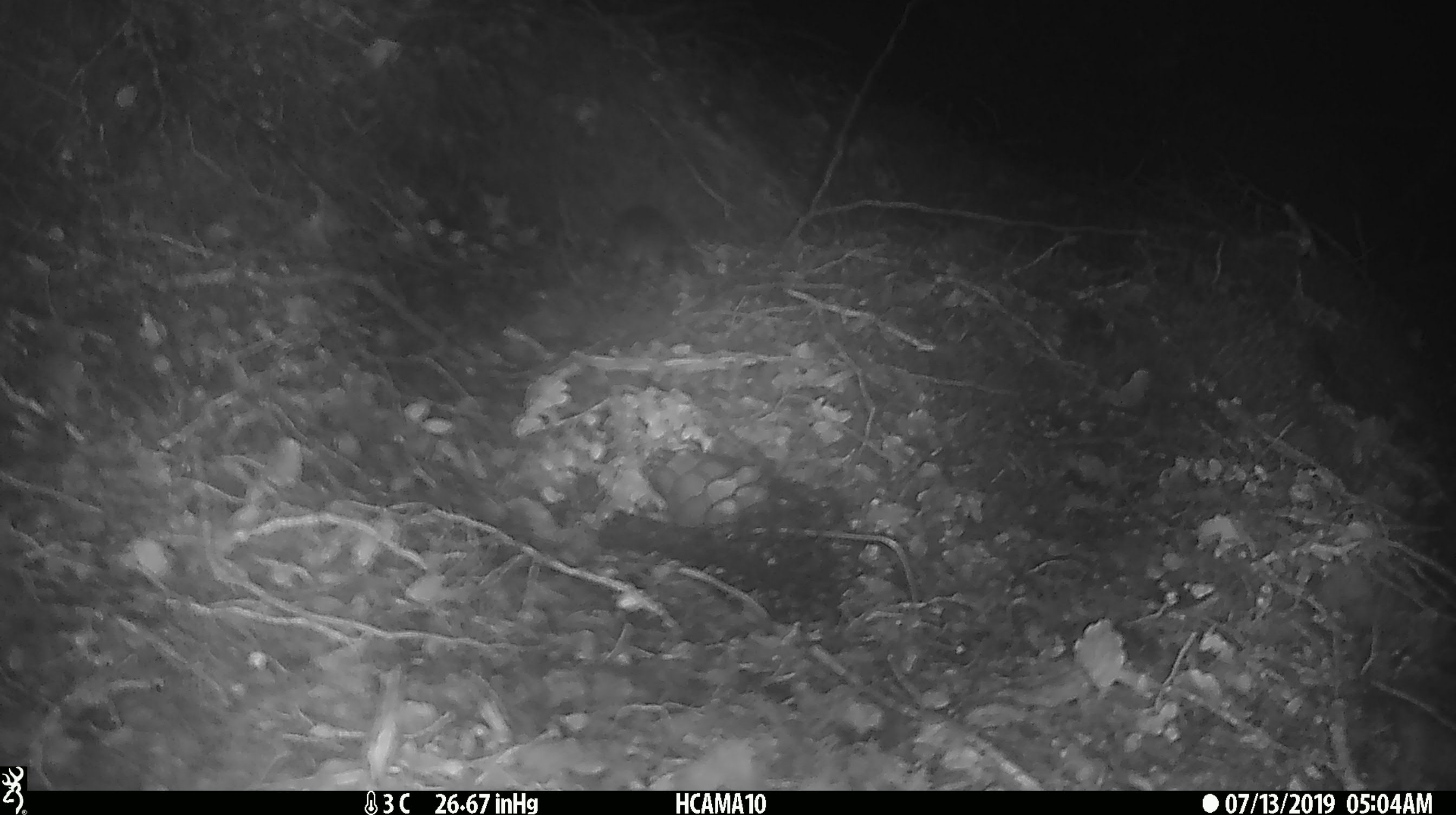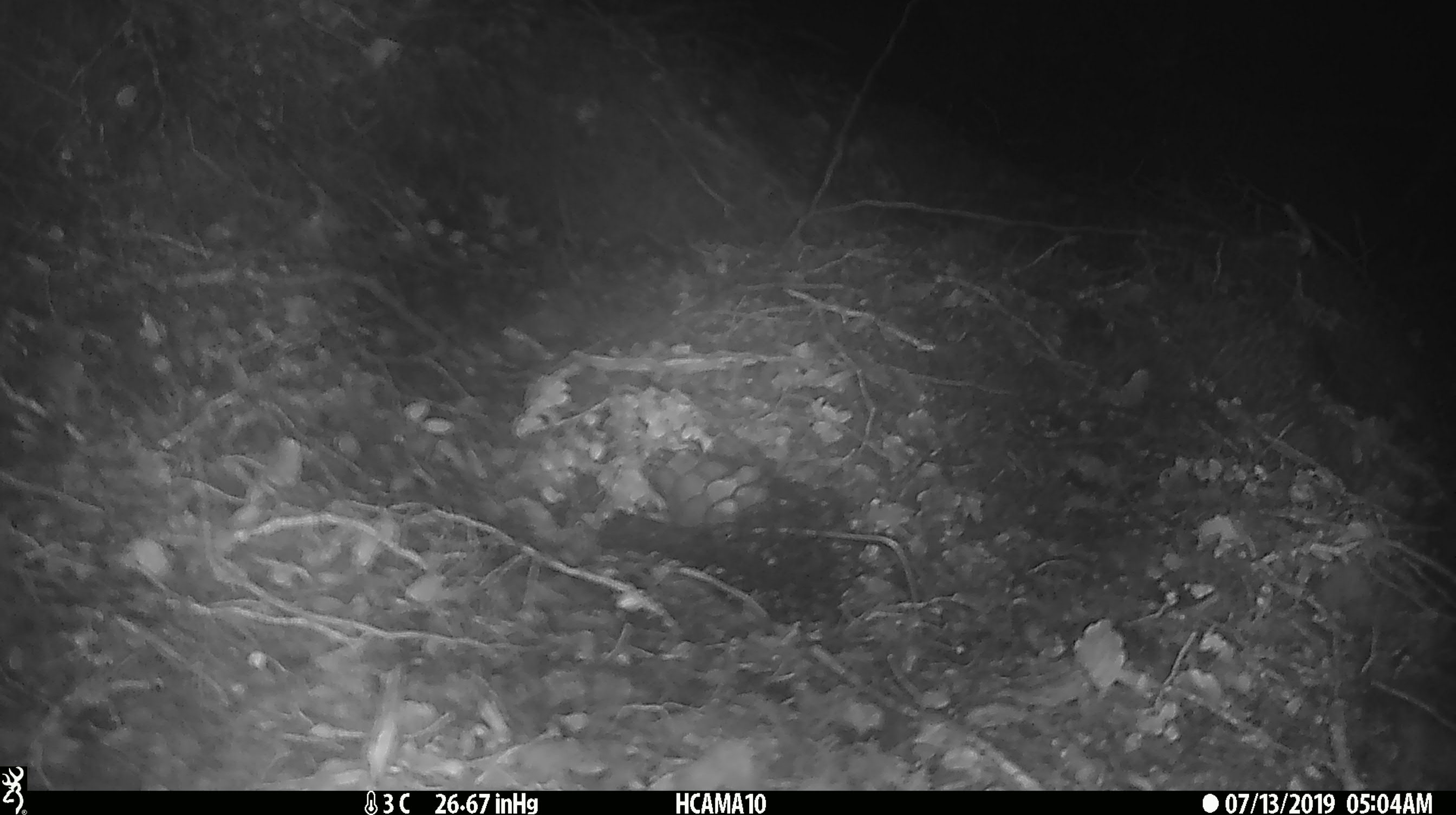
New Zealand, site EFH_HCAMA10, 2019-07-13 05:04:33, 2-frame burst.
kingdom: Animalia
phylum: Chordata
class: Mammalia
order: Rodentia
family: Muridae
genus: Mus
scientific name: Mus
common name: mouse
Mouse (Mus).